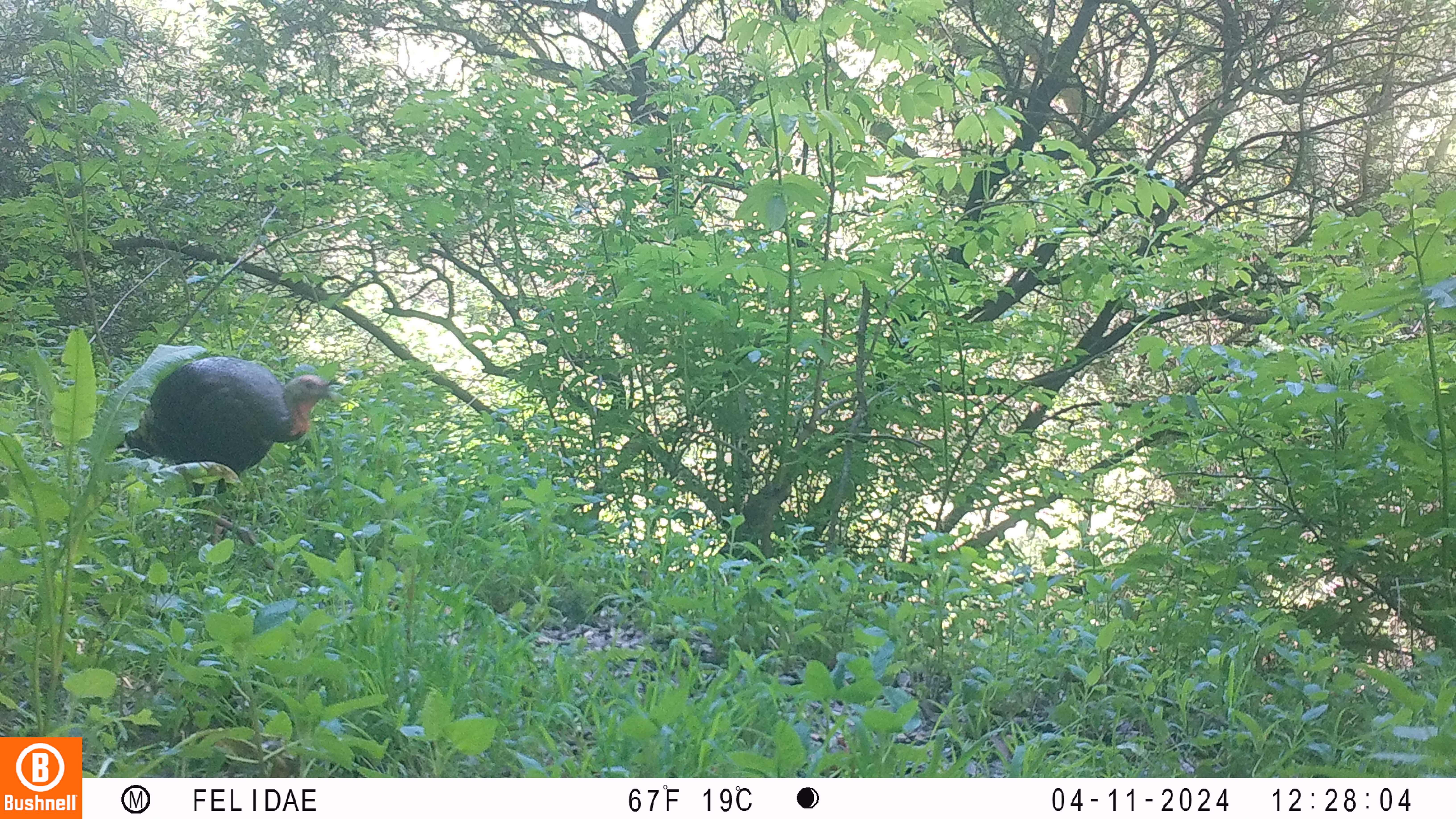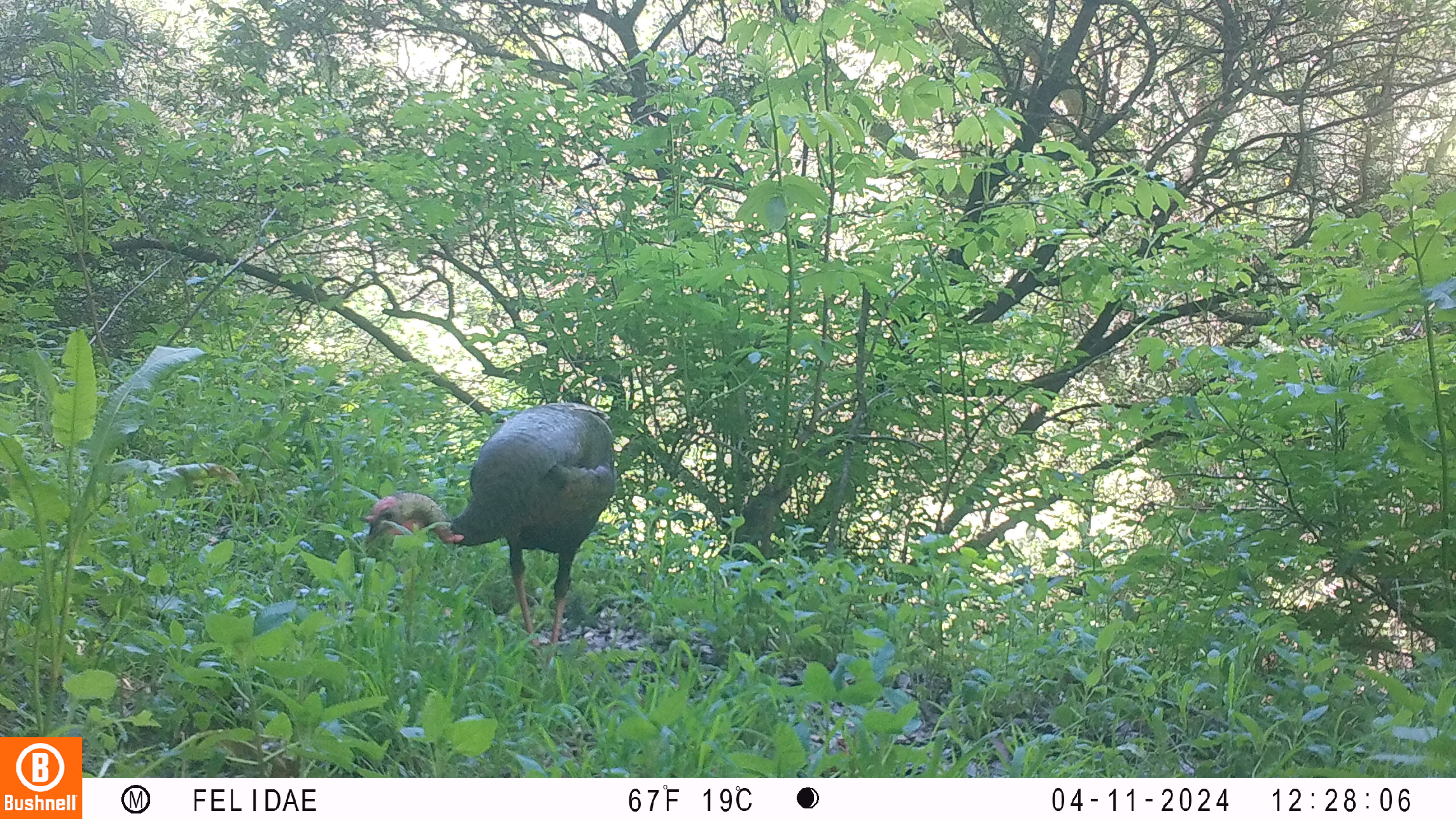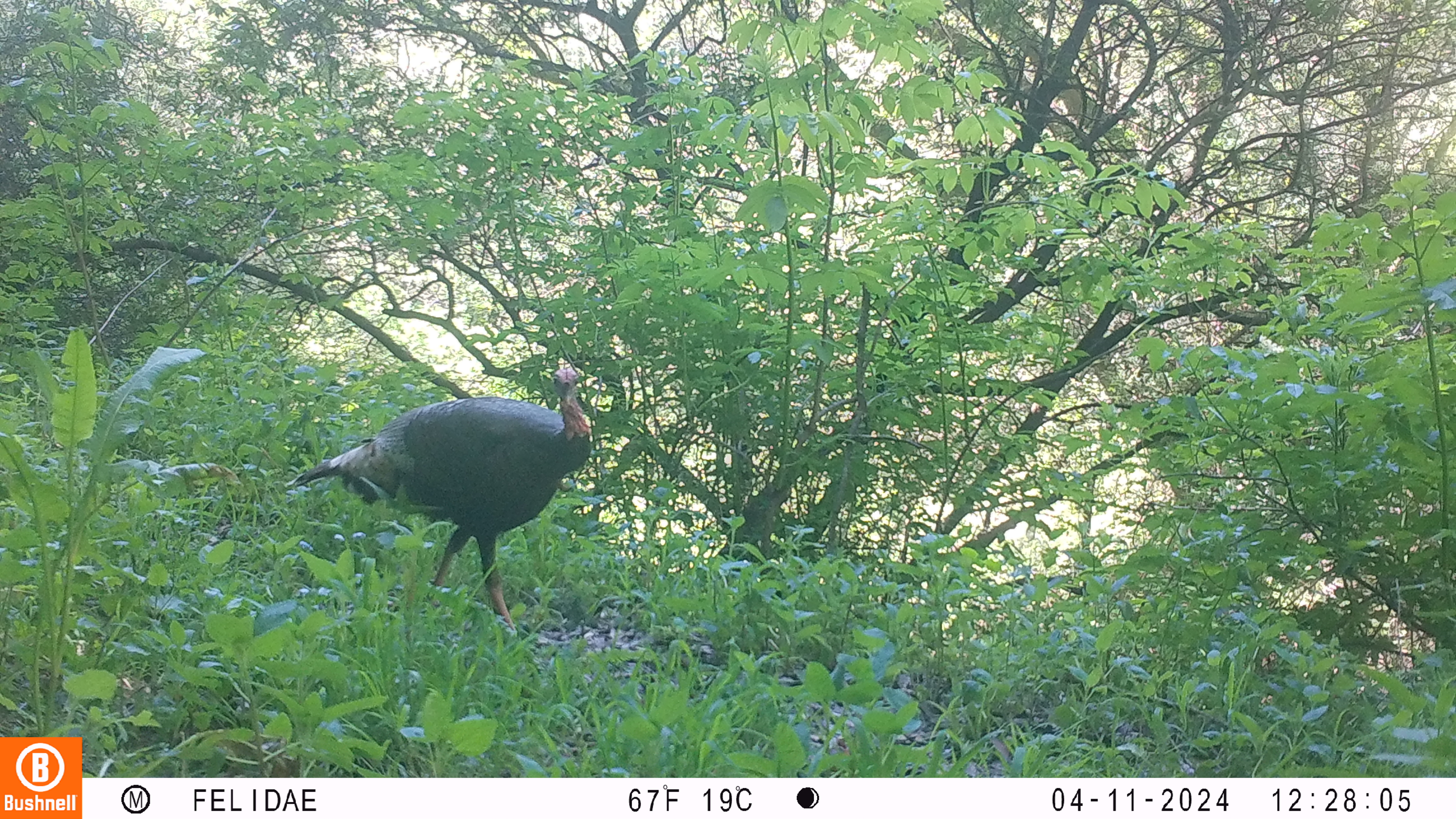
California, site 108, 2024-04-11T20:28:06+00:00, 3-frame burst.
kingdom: Animalia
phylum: Chordata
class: Aves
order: Galliformes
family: Phasianidae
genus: Meleagris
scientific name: Meleagris gallopavo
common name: turkey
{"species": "turkey (Meleagris gallopavo)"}